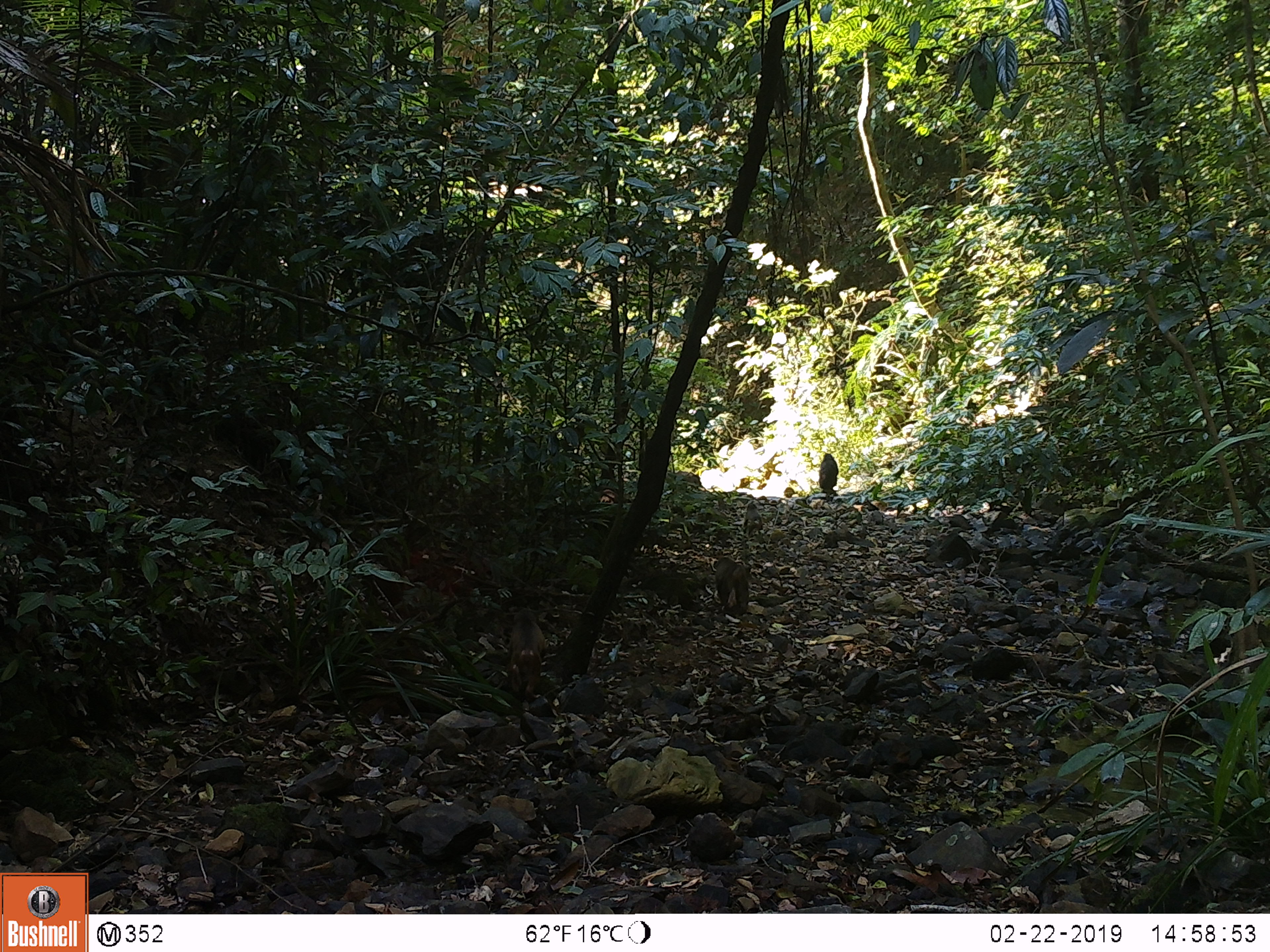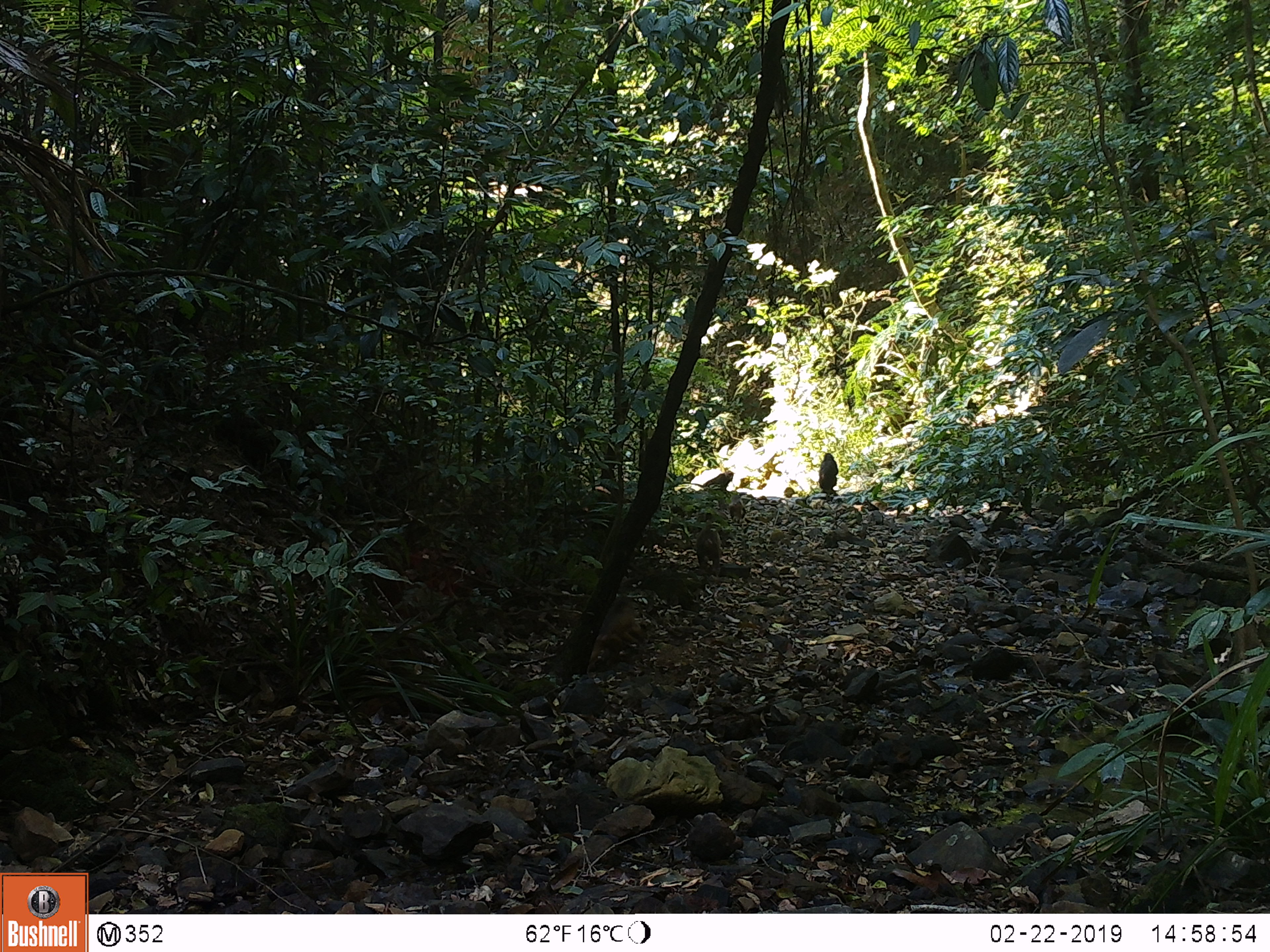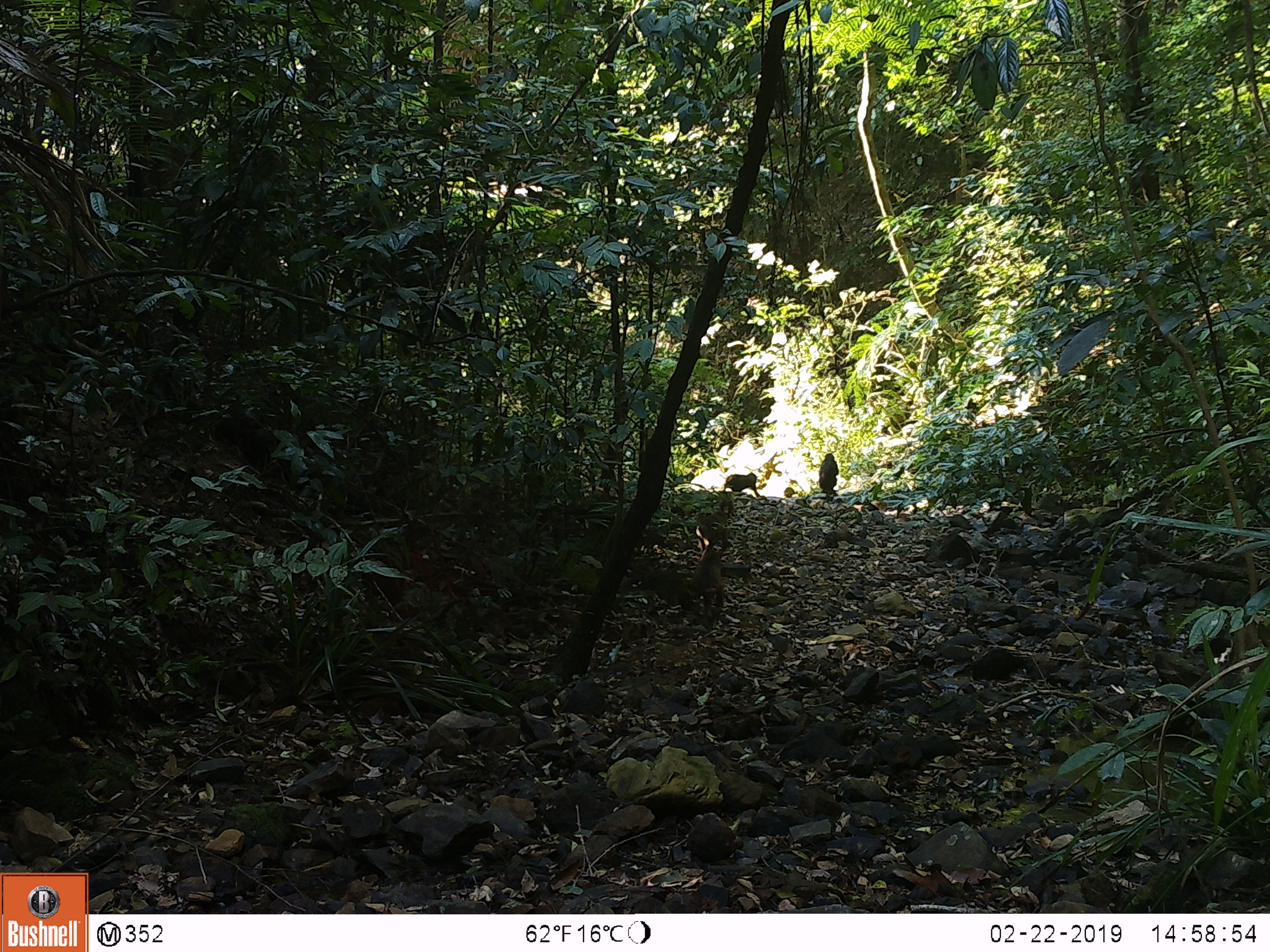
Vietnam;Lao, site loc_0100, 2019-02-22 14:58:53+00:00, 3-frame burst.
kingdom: Animalia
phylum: Chordata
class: Mammalia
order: Primates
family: Cercopithecidae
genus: Macaca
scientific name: Macaca arctoides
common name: stump-tailed macaque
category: stump tailed macaque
Stump tailed macaque (stump-tailed macaque) (Macaca arctoides). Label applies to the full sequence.